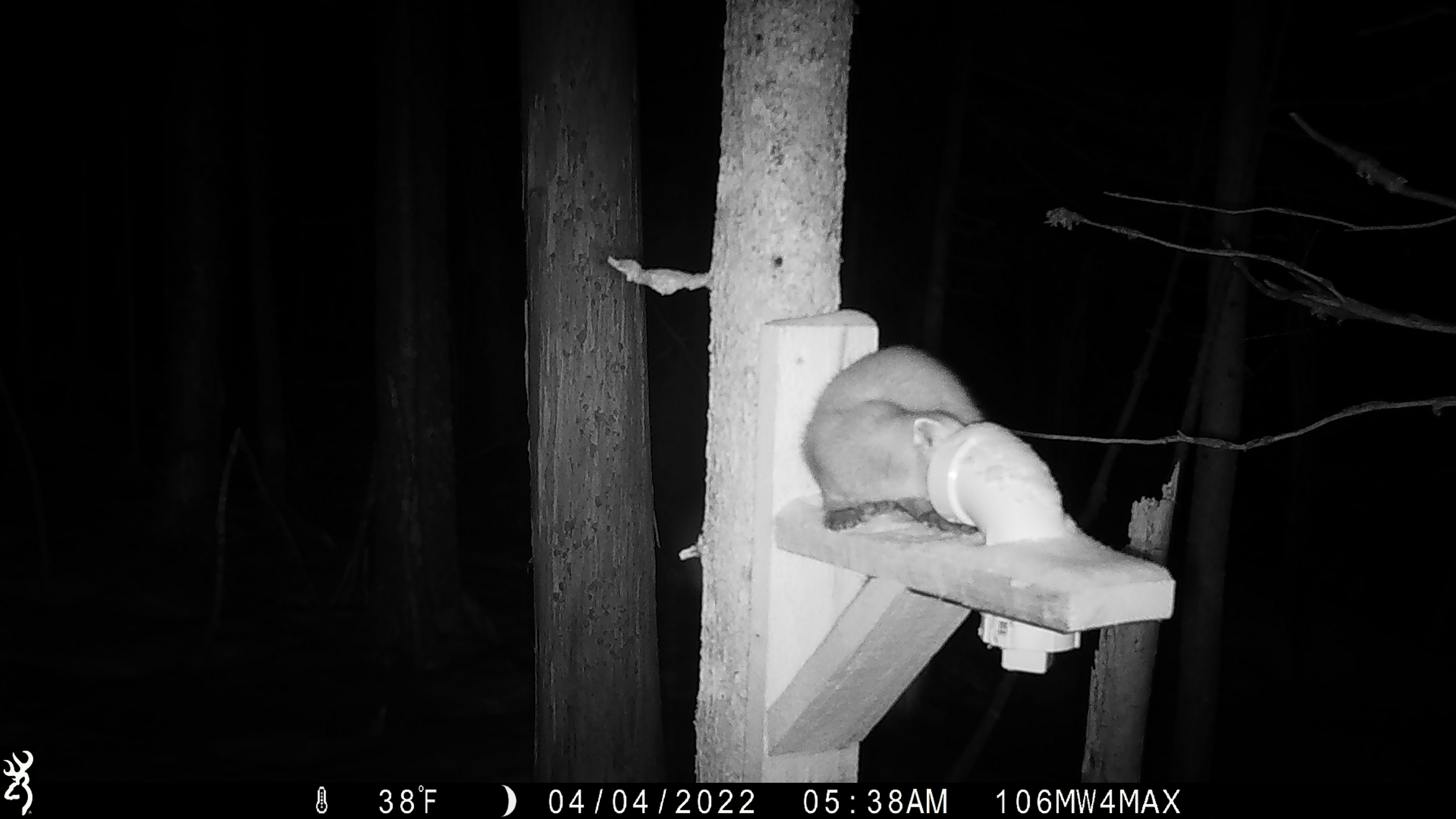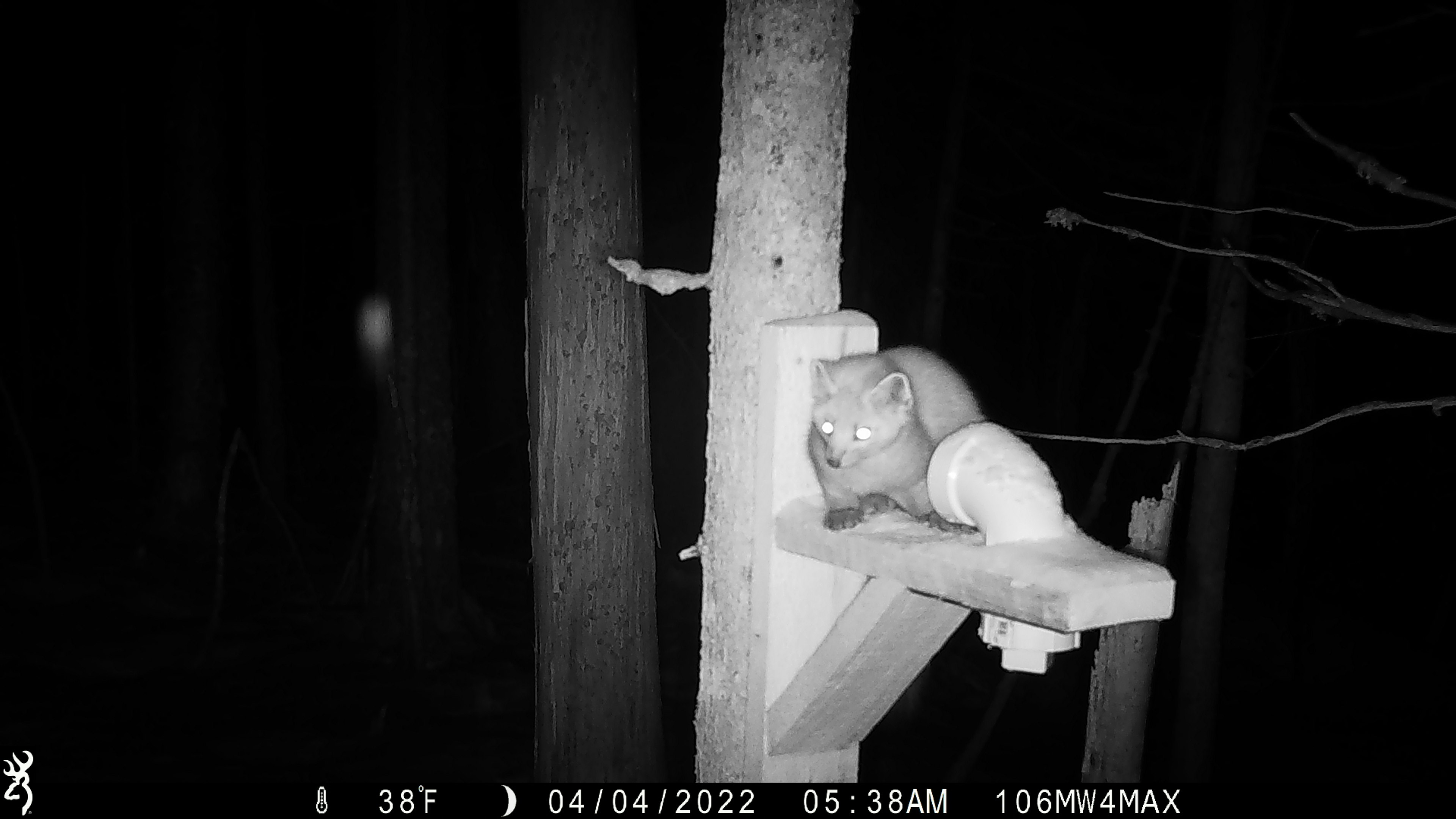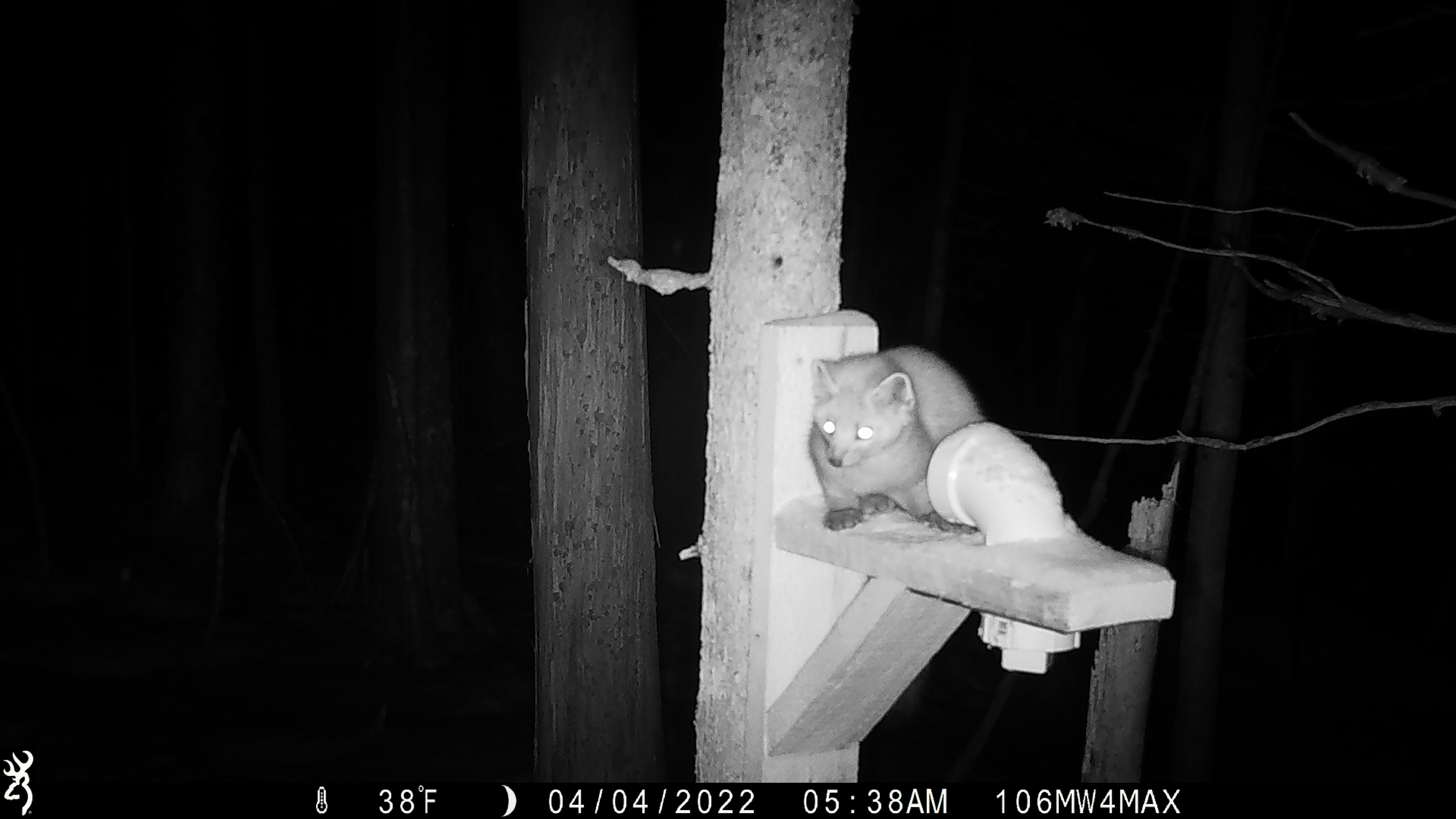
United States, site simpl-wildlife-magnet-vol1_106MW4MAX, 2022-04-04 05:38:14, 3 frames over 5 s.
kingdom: Animalia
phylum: Chordata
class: Mammalia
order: Carnivora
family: Mustelidae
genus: Martes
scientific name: Martes americana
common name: american marten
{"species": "american marten (Martes americana)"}